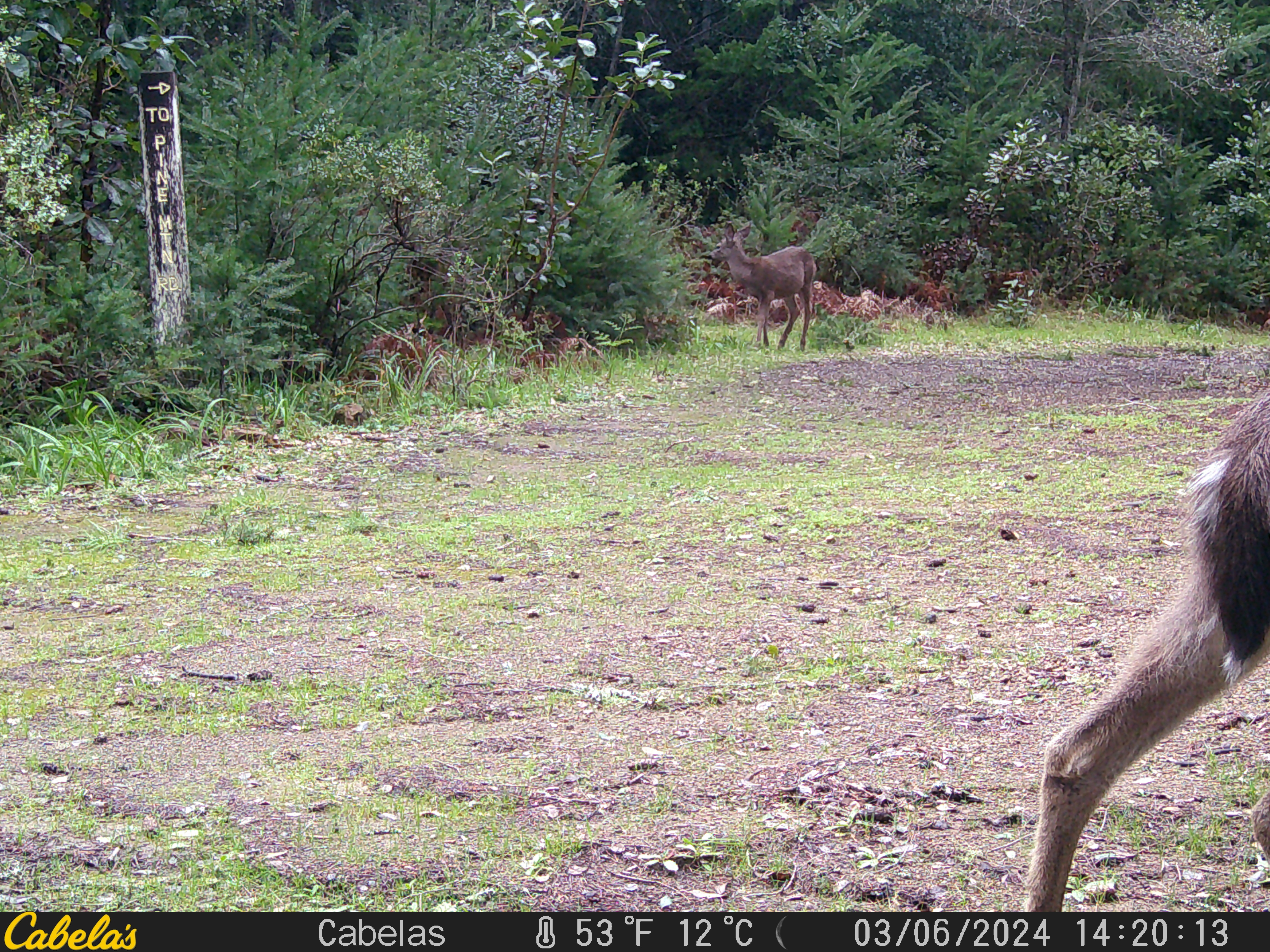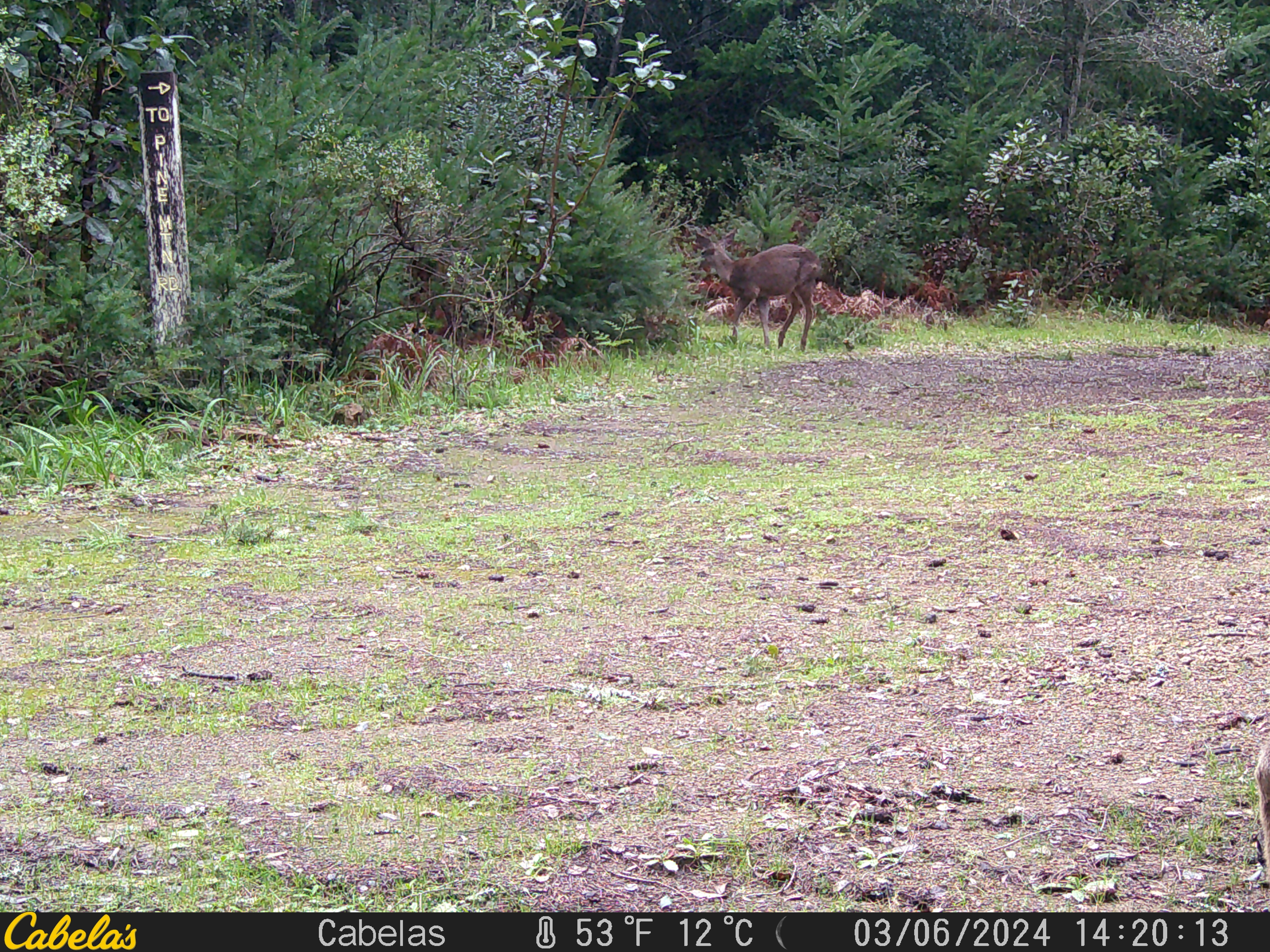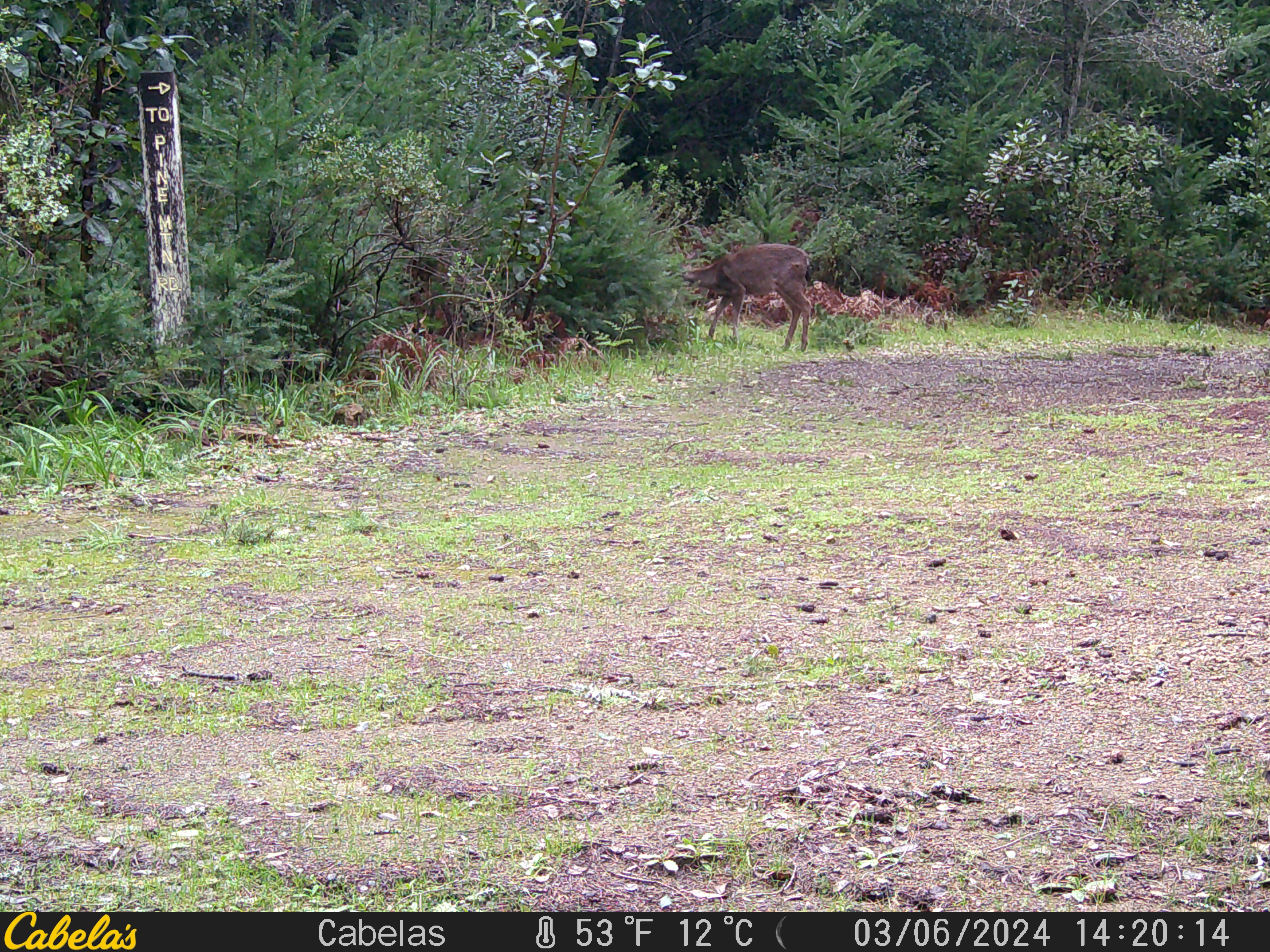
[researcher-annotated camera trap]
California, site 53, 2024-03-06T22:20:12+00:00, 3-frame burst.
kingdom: Animalia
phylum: Chordata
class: Mammalia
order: Artiodactyla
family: Cervidae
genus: Odocoileus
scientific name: Odocoileus hemionus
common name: mule deer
Mule deer (Odocoileus hemionus).